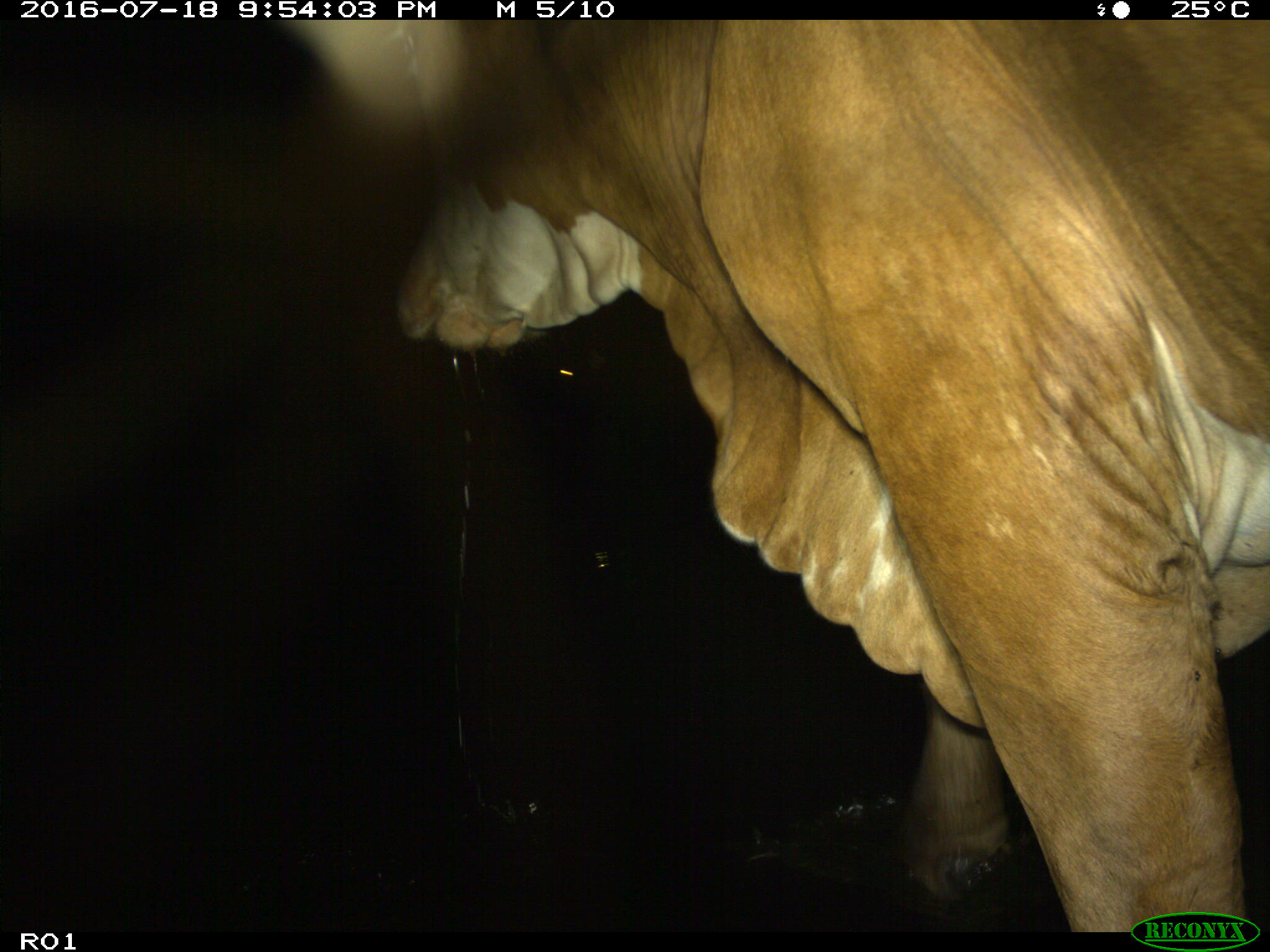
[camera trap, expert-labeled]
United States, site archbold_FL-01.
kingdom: Animalia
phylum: Chordata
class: Mammalia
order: Artiodactyla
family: Bovidae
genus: Bos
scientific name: Bos taurus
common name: domestic cow